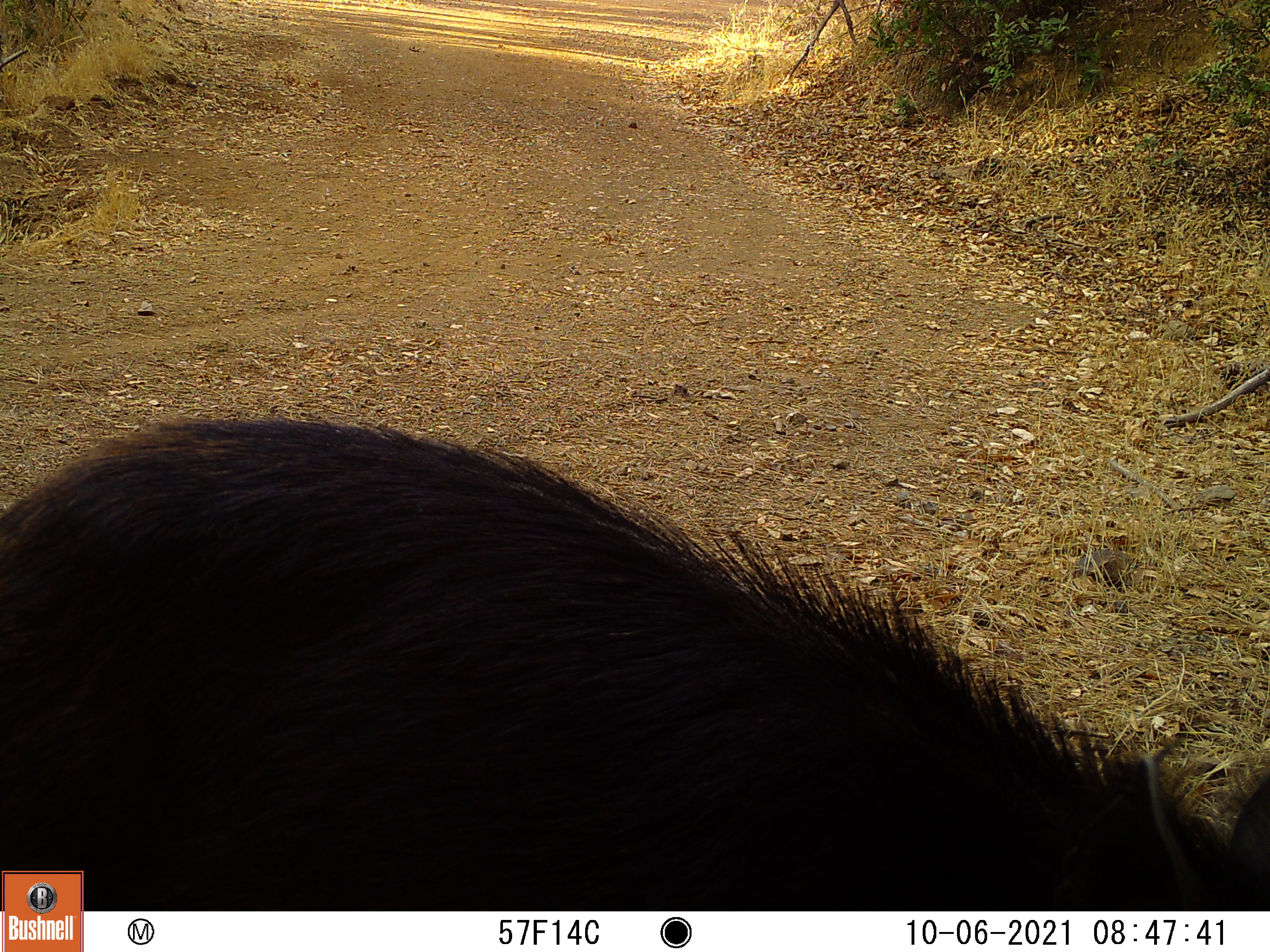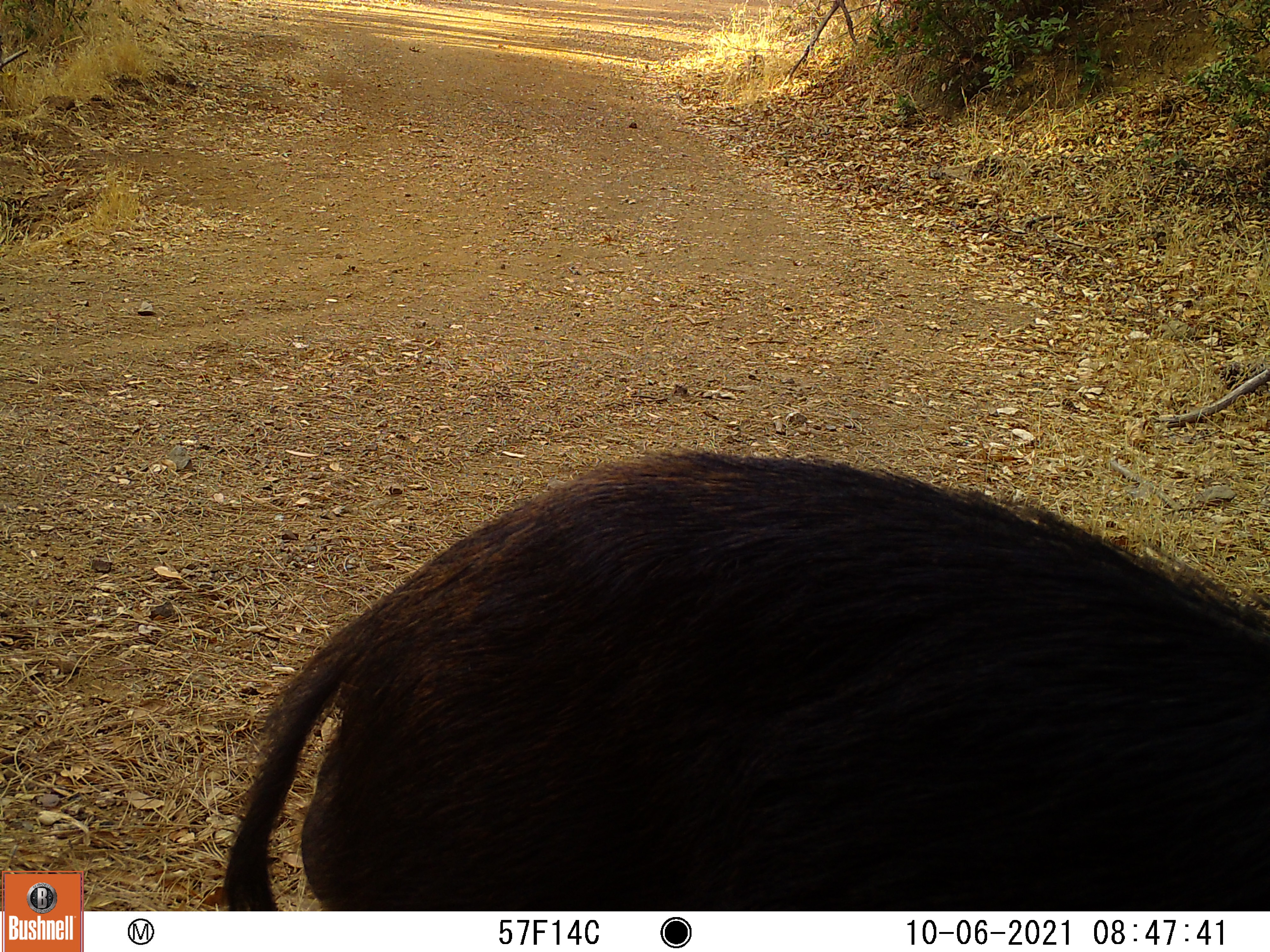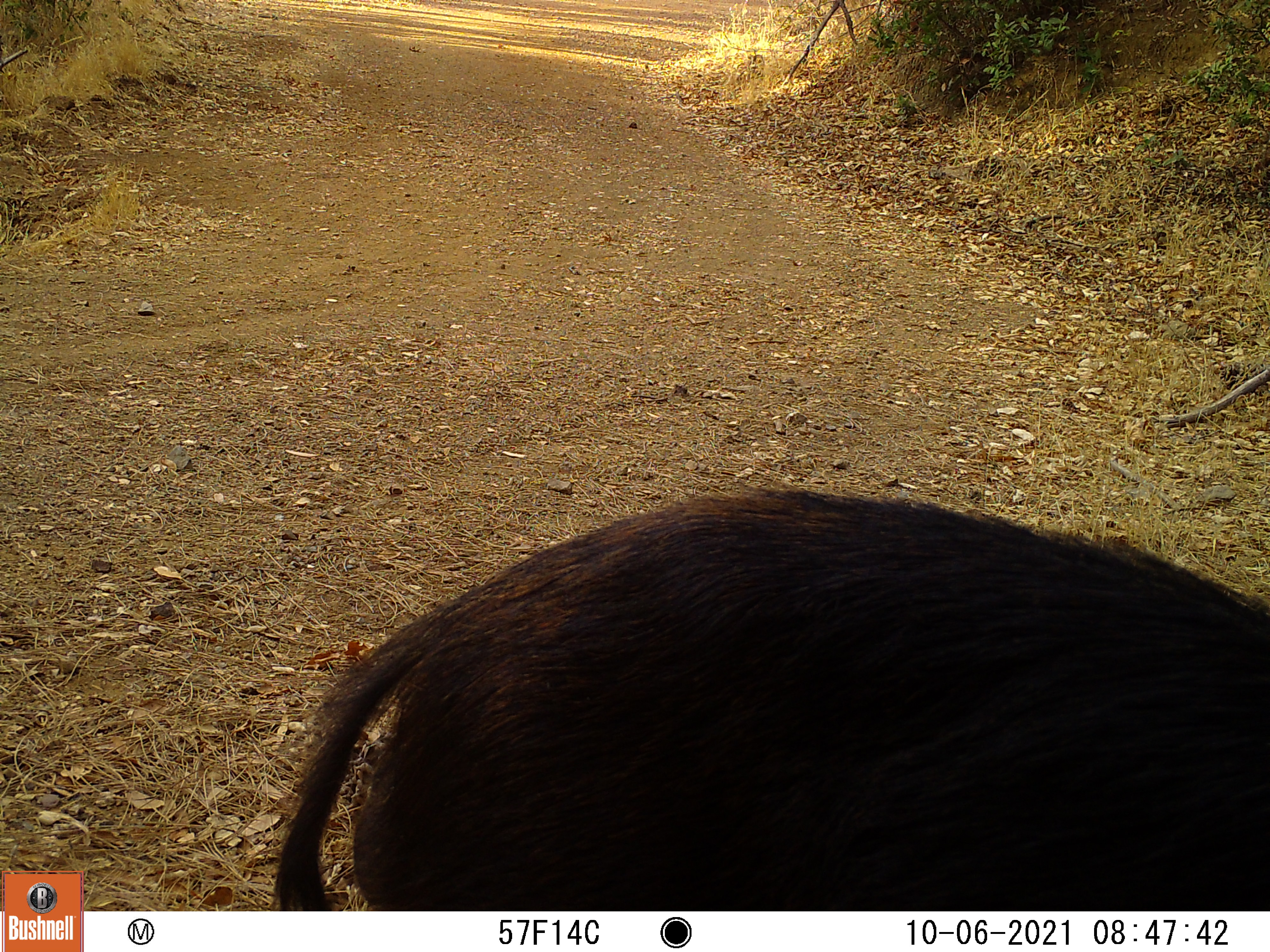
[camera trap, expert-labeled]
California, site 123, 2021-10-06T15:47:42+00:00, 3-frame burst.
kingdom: Animalia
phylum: Chordata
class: Mammalia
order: Artiodactyla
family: Suidae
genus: Sus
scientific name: Sus scrofa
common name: wild boar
Wild boar (Sus scrofa).